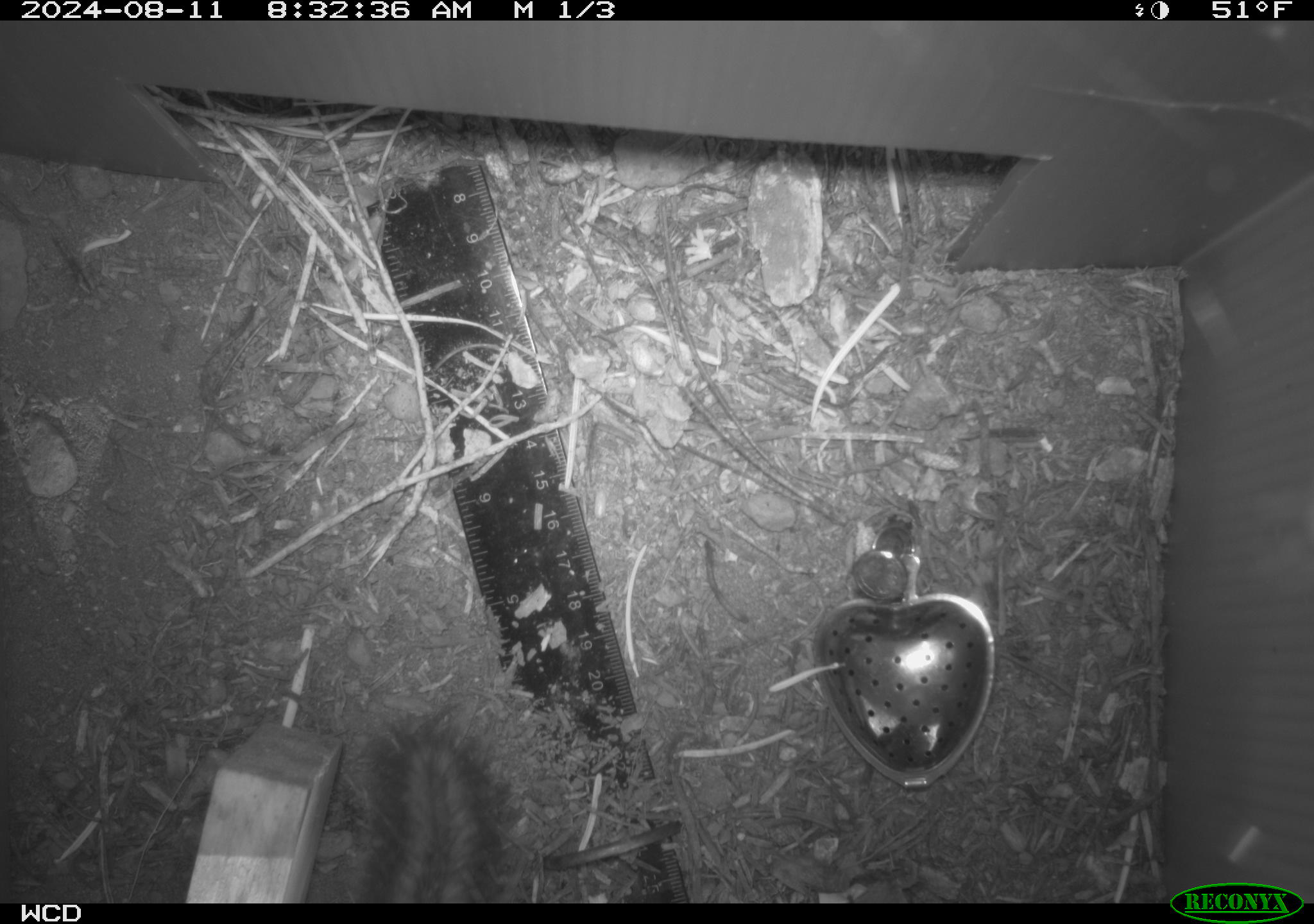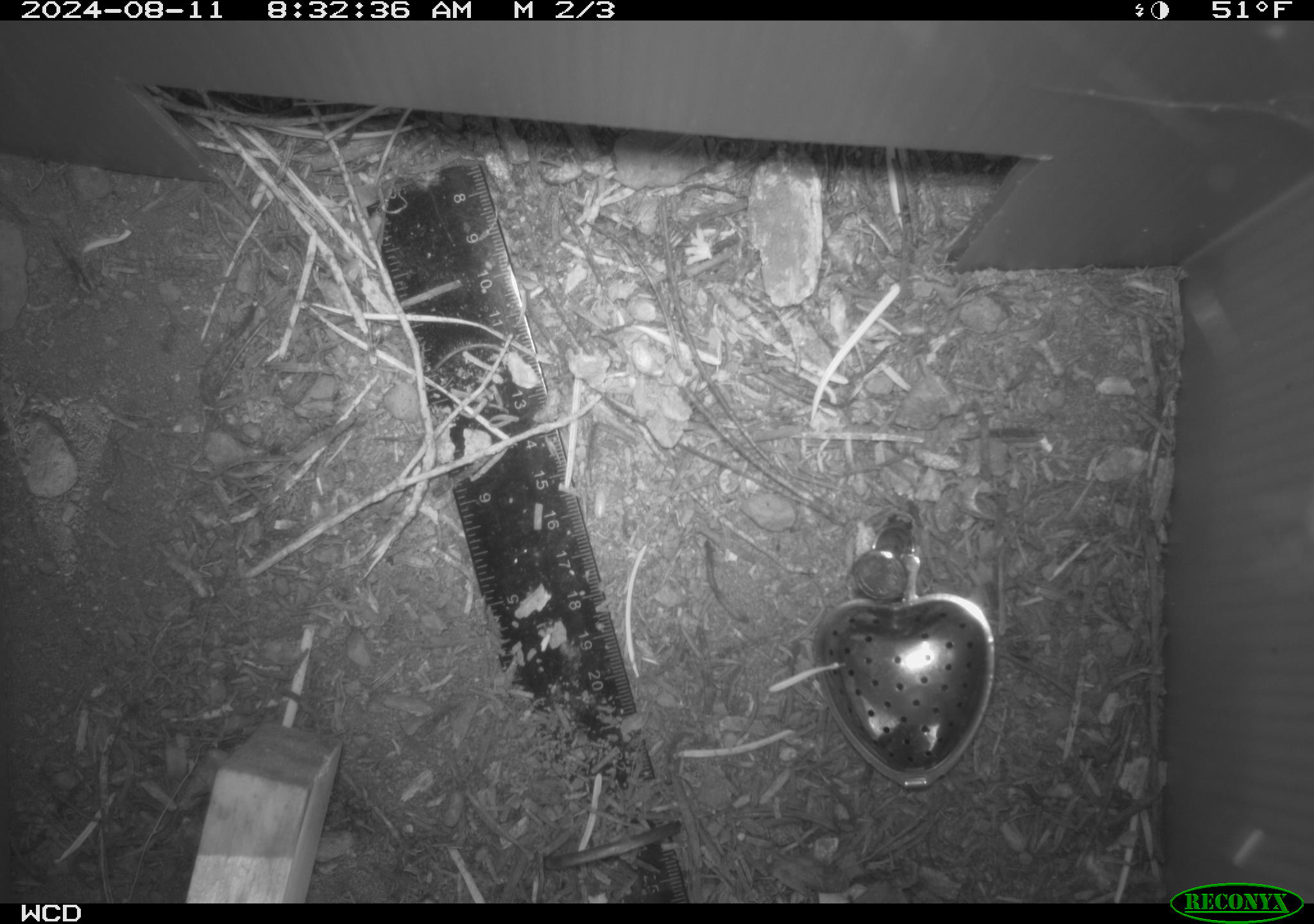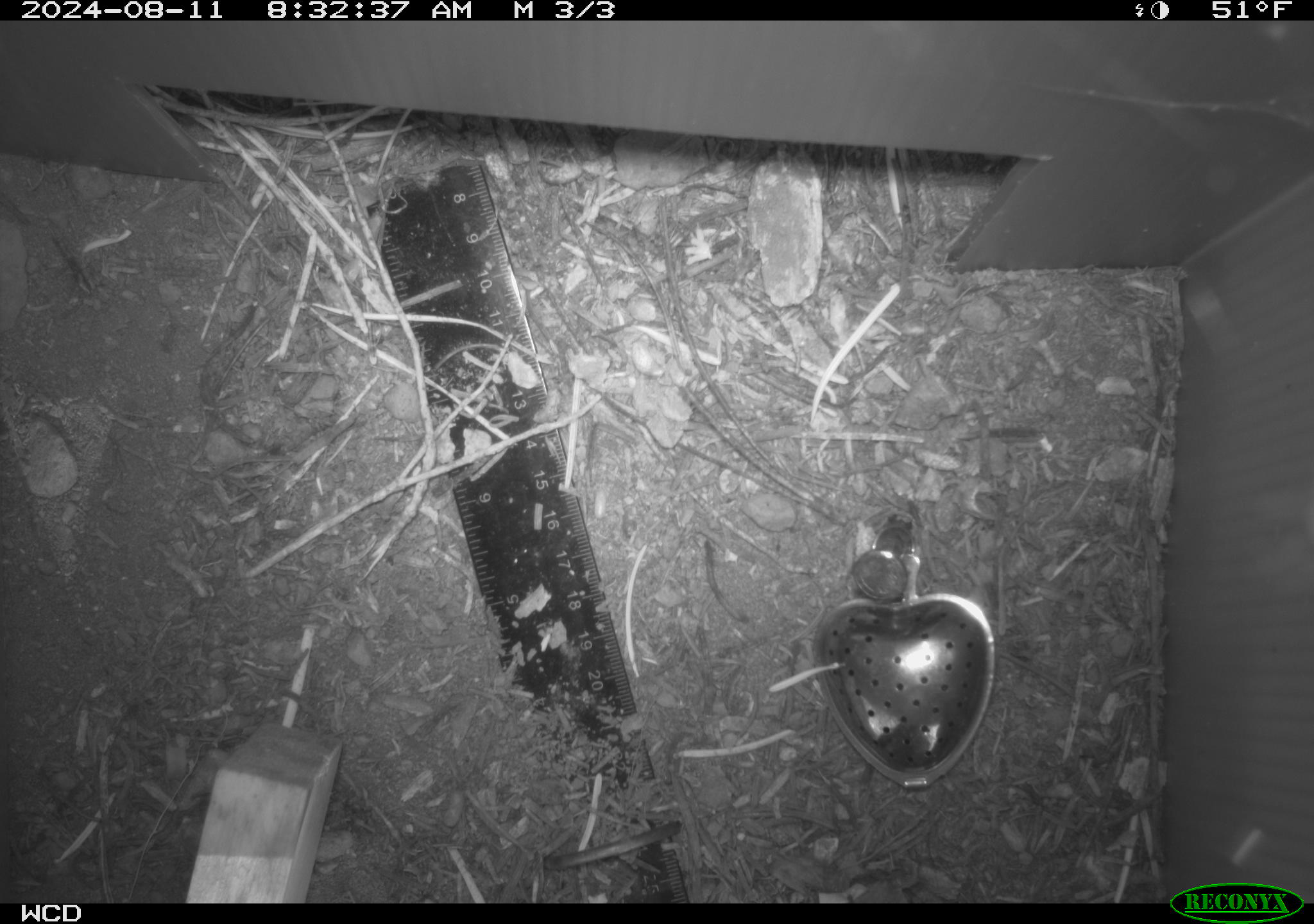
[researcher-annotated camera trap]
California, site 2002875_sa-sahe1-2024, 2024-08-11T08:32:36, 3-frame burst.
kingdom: Animalia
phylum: Chordata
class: Mammalia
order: Rodentia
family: Sciuridae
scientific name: Sciuridae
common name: squirrels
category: sciuridae family